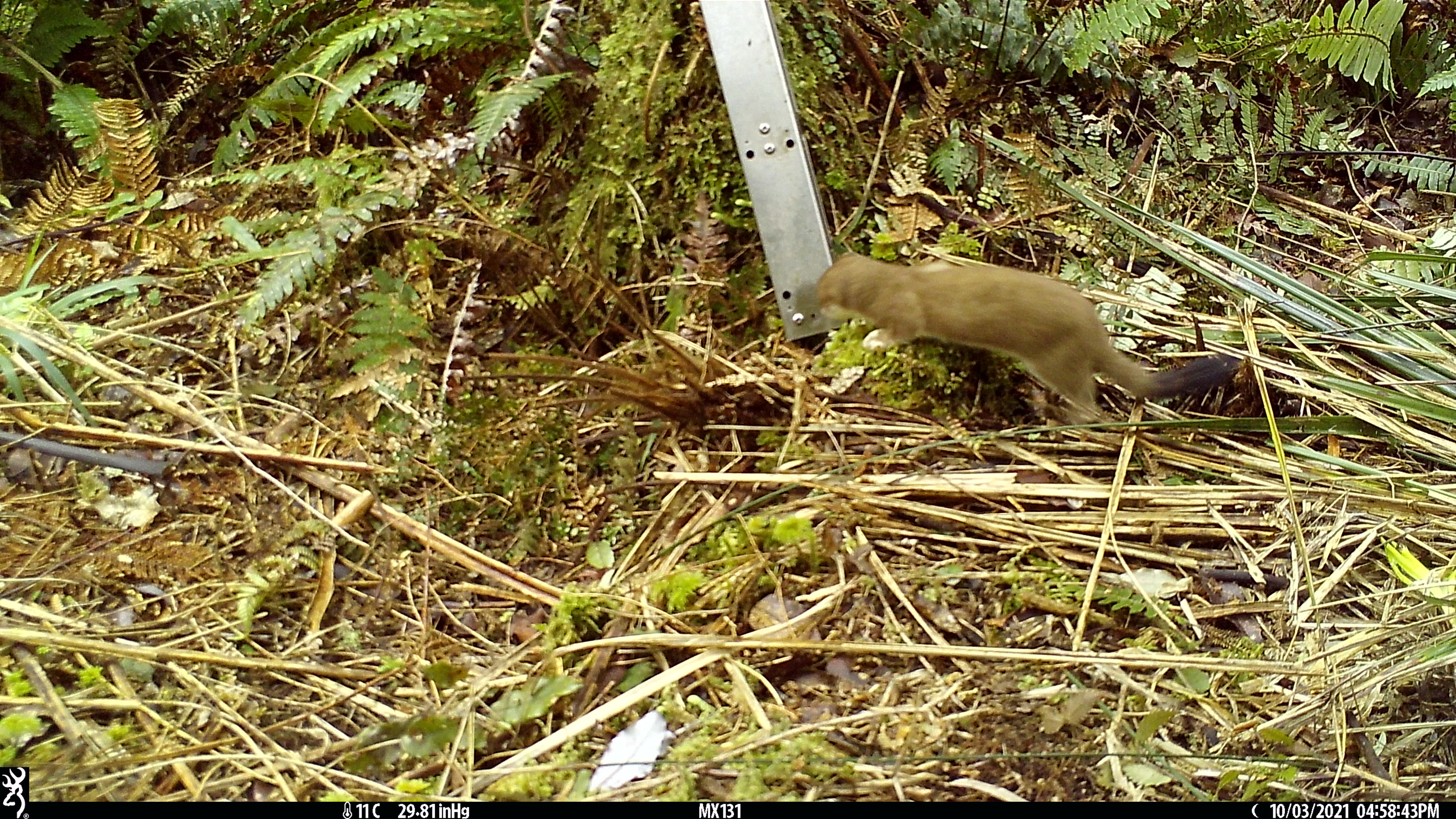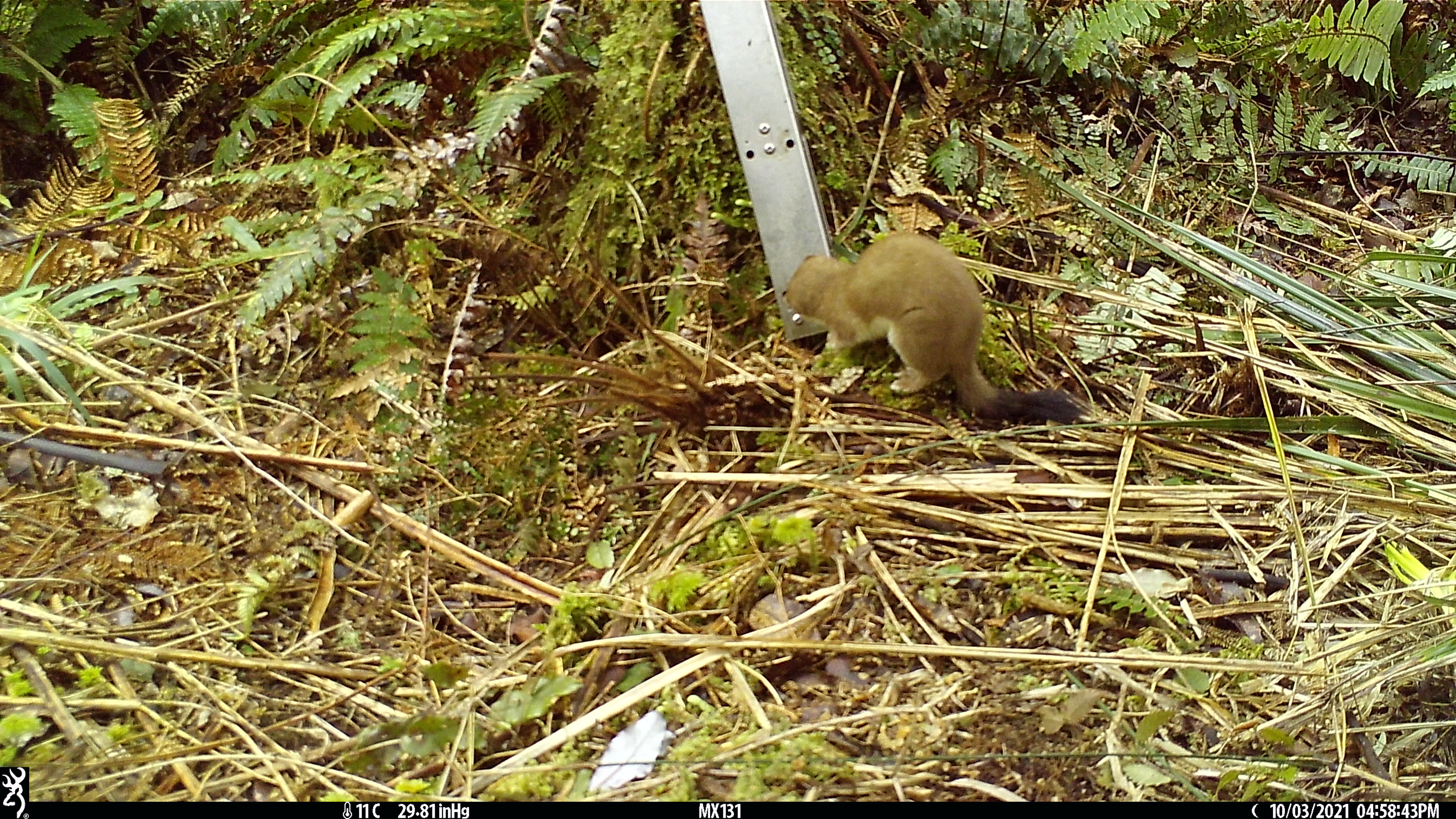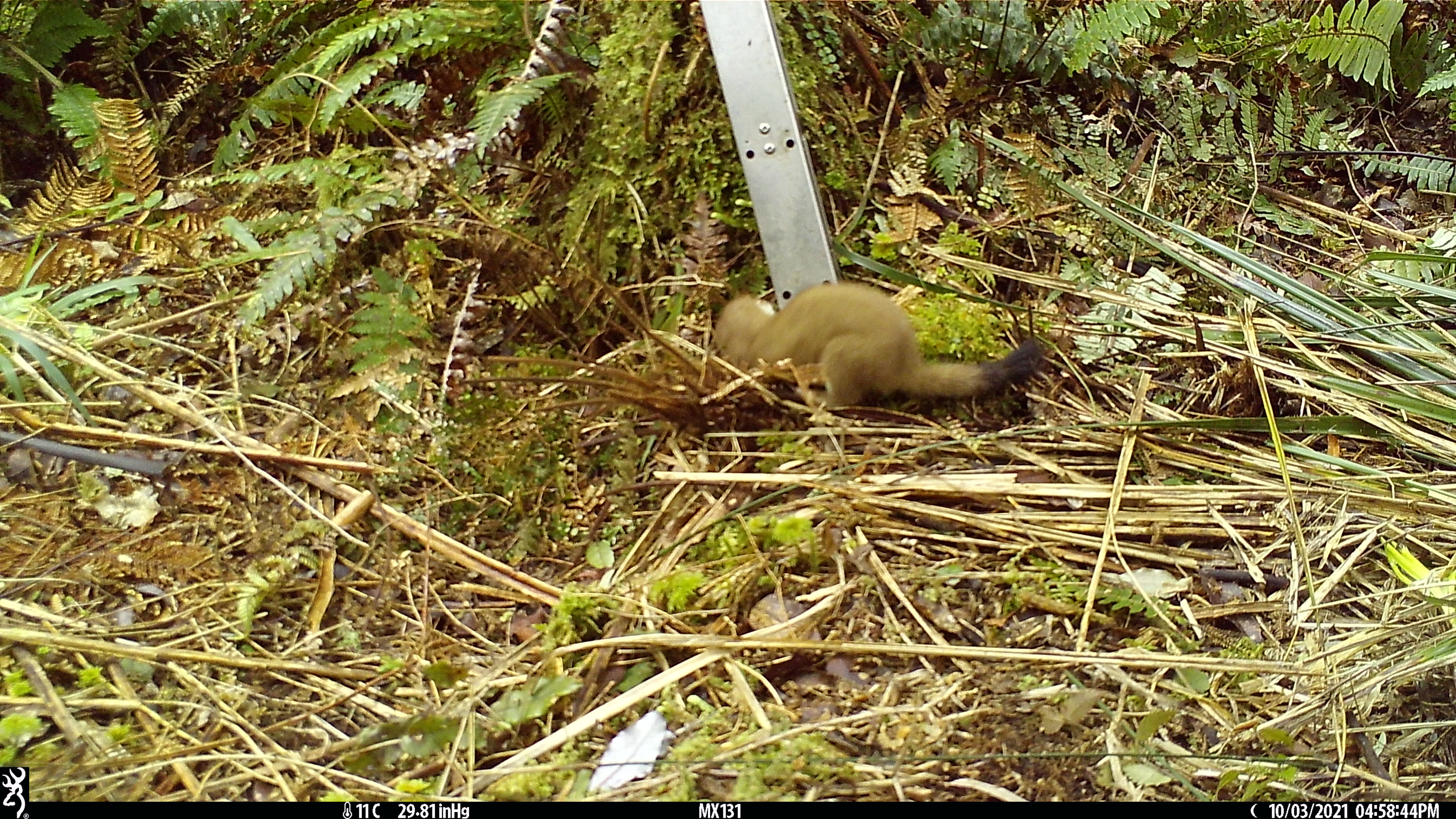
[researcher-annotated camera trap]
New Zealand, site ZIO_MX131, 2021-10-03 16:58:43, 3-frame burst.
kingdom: Animalia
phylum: Chordata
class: Mammalia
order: Carnivora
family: Mustelidae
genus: Mustela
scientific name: Mustela erminea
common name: stoat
Stoat (Mustela erminea).